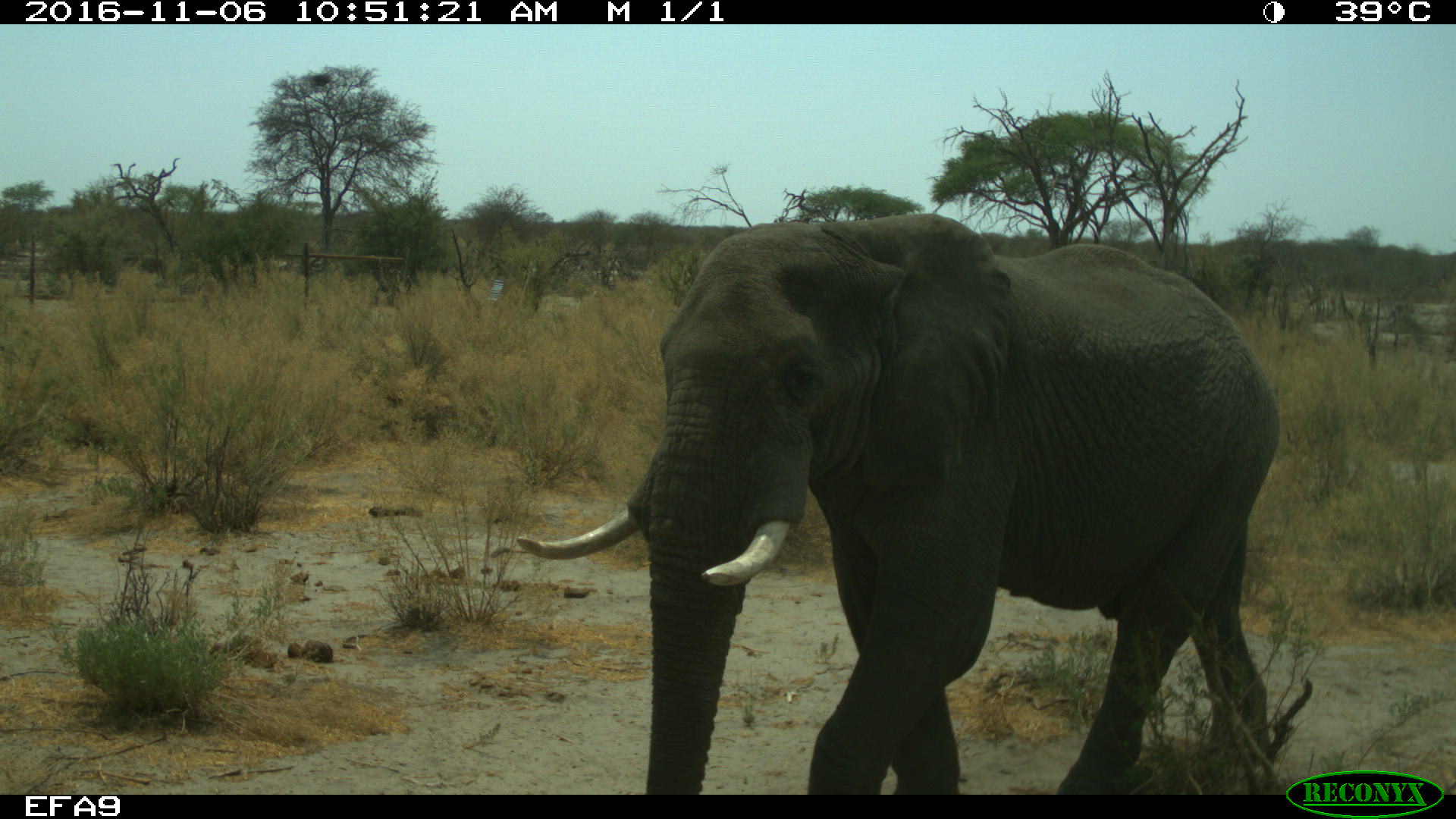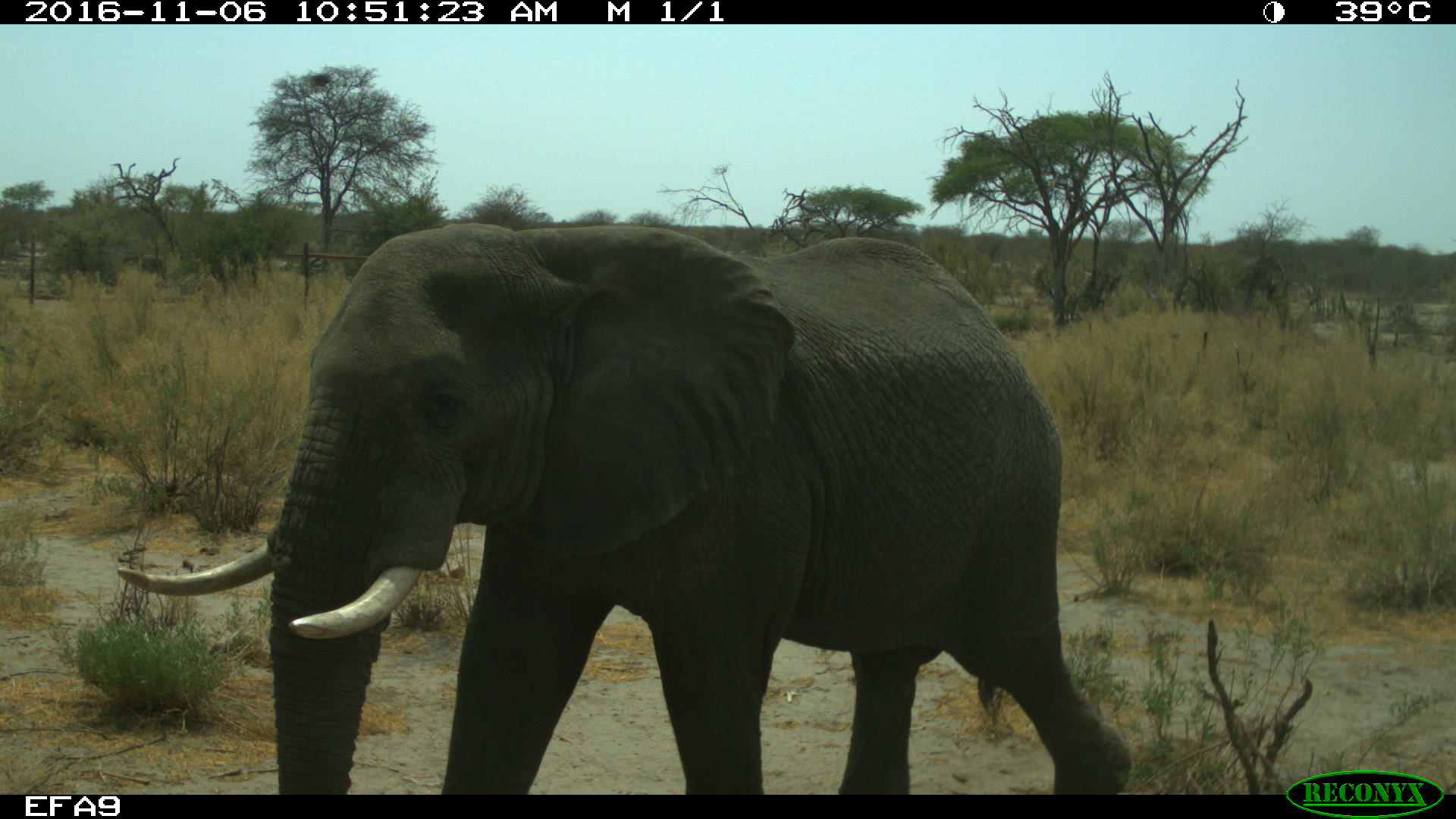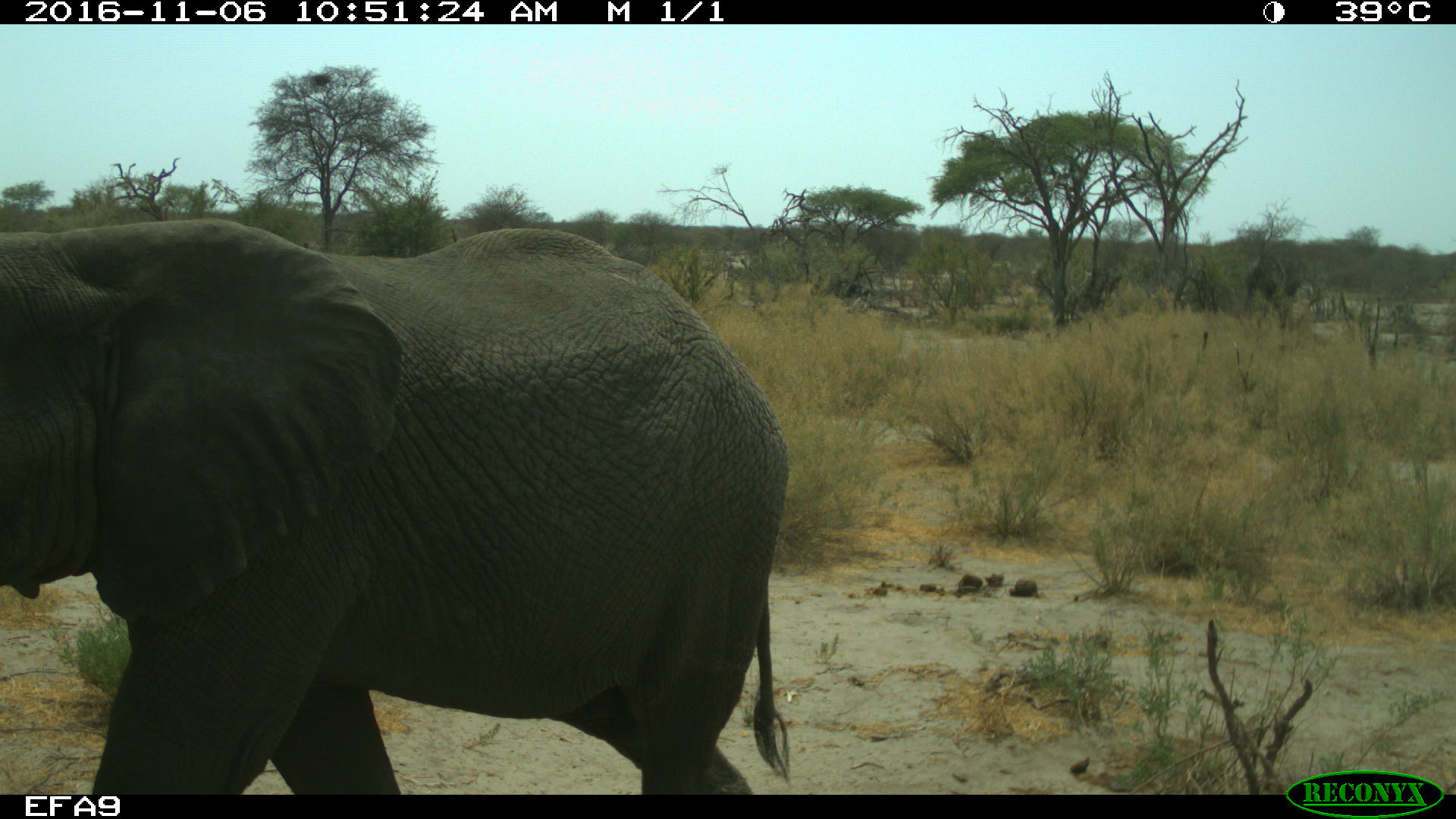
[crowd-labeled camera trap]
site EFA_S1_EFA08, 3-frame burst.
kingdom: Animalia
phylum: Chordata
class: Mammalia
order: Proboscidea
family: Elephantidae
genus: Loxodonta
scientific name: Loxodonta africana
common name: african bush elephant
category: elephant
Elephant (african bush elephant) (Loxodonta africana), count 1. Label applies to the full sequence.